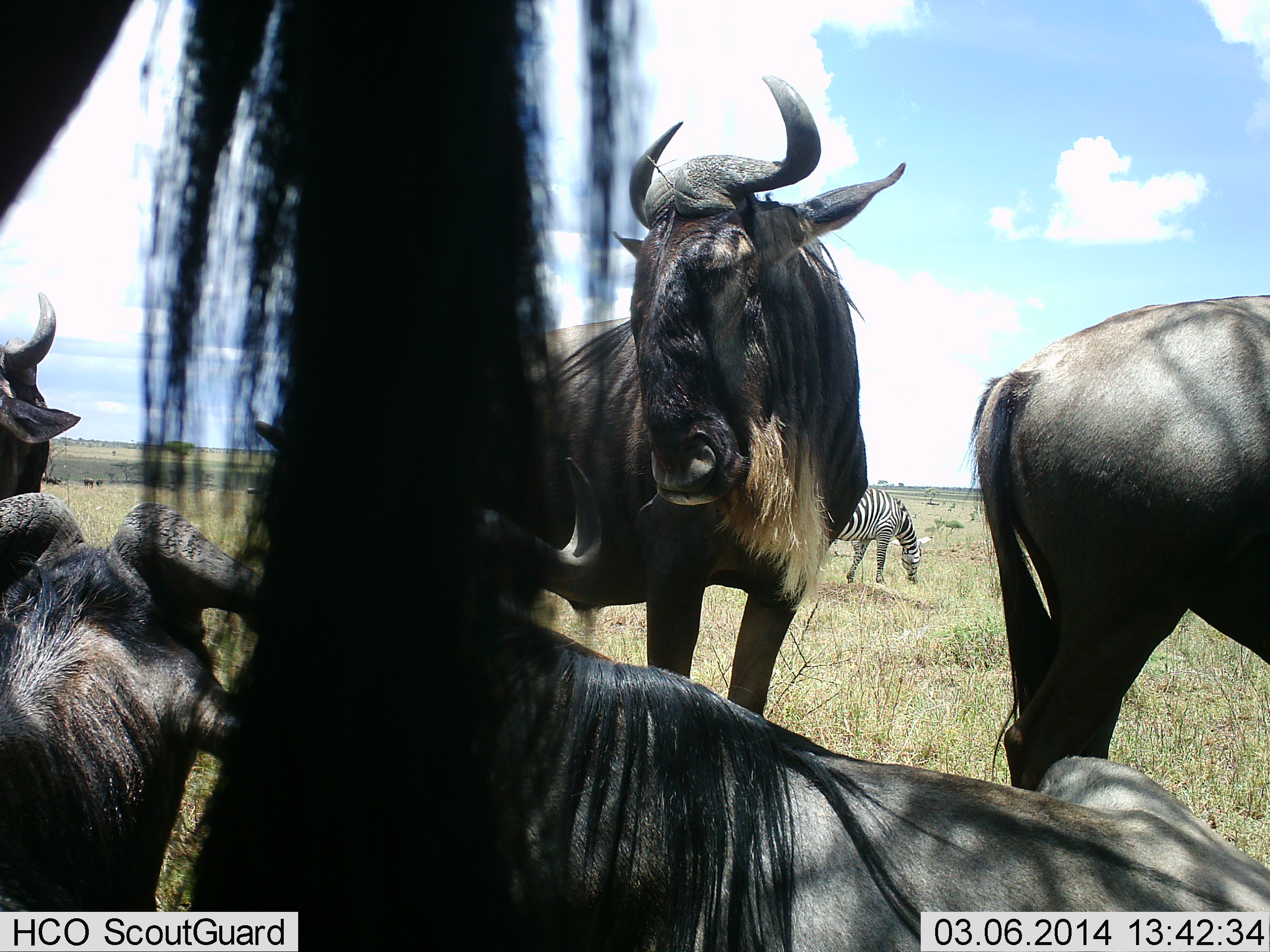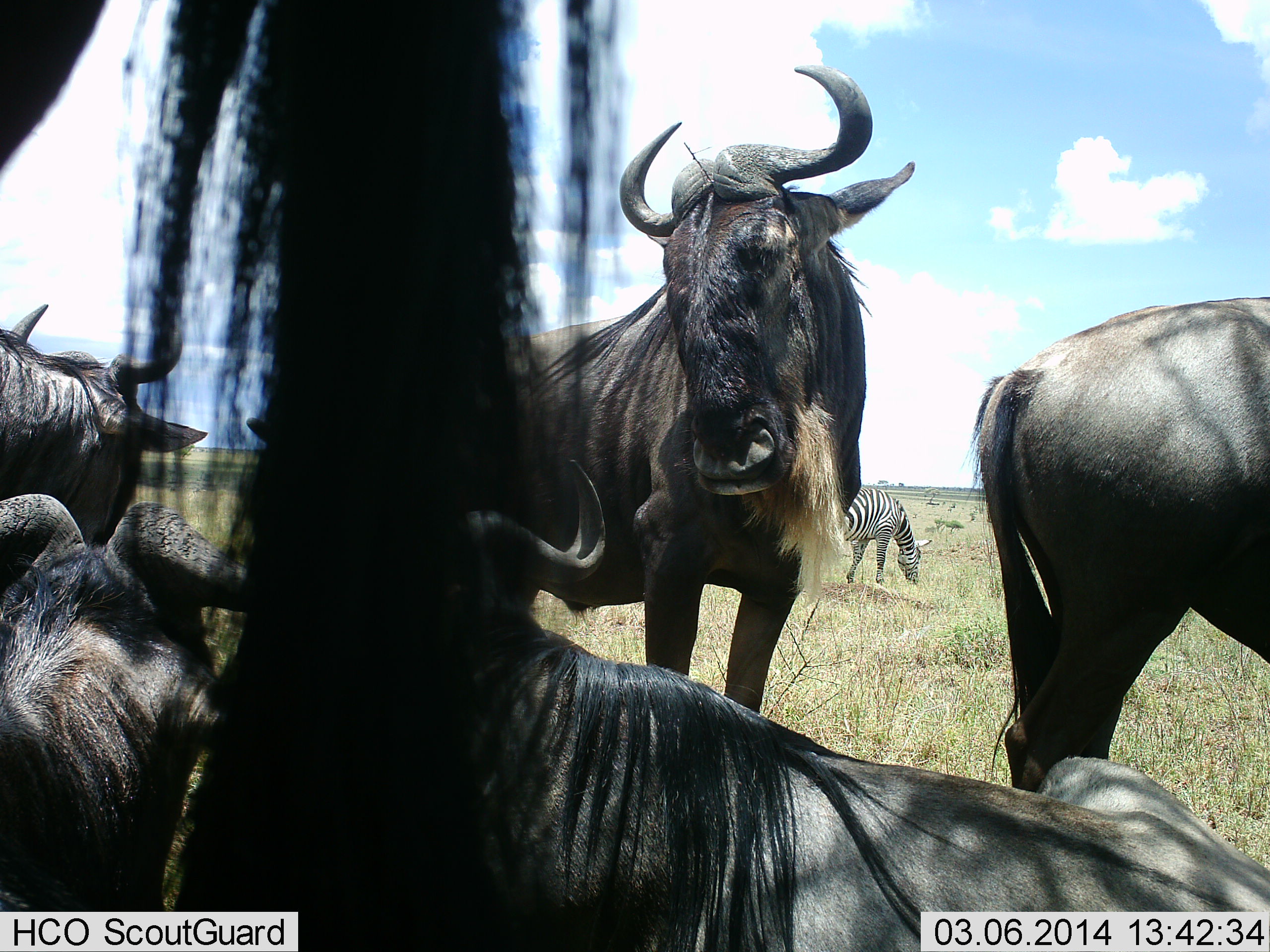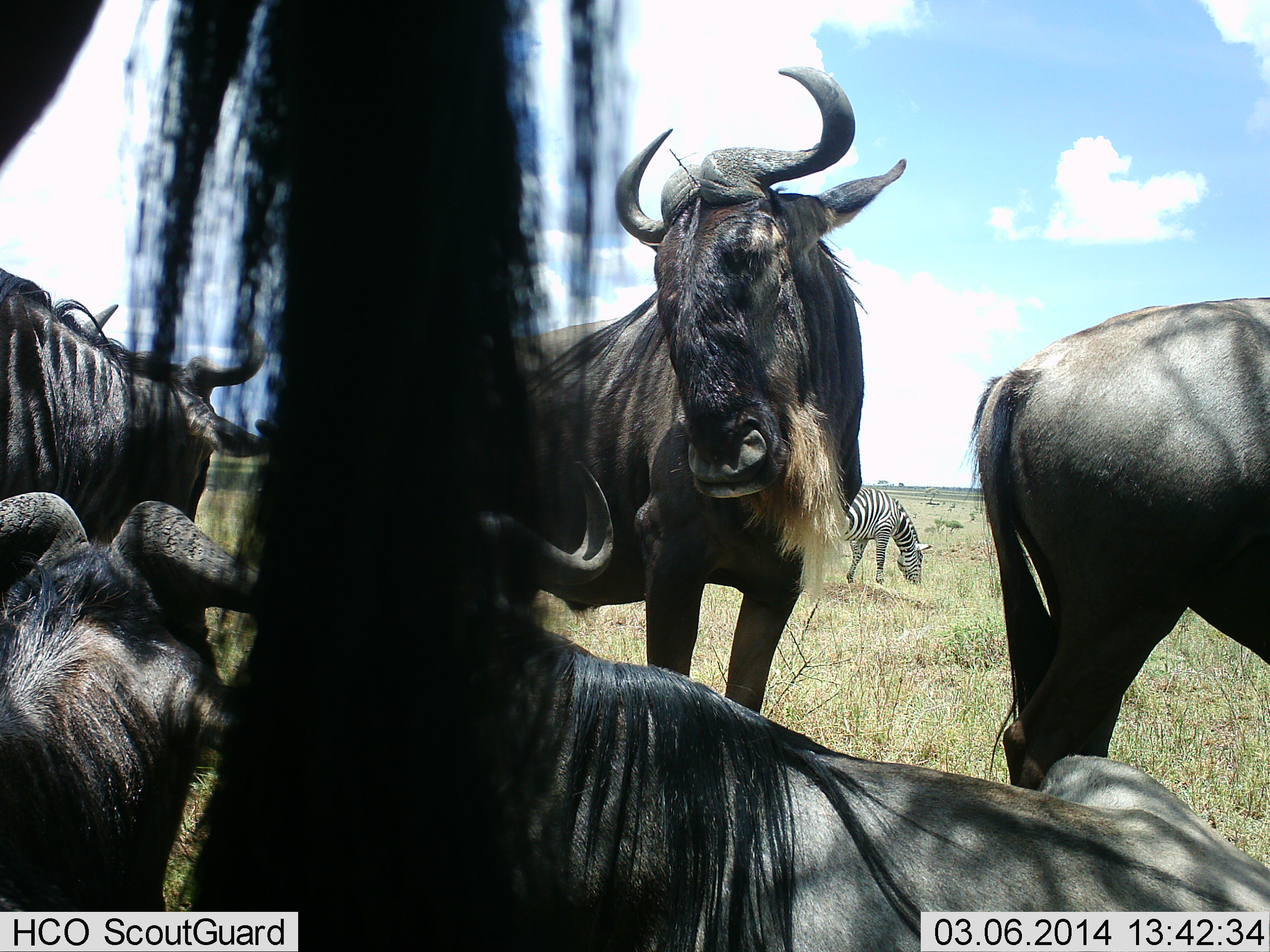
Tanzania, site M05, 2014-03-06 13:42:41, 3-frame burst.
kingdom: Animalia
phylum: Chordata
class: Mammalia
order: Artiodactyla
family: Bovidae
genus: Connochaetes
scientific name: Connochaetes taurinus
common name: blue wildebeest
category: wildebeest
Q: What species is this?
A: Wildebeest (blue wildebeest) (Connochaetes taurinus).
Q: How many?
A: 6.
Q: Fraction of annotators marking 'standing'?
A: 70%.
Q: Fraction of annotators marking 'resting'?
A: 50%.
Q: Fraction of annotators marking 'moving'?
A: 0%.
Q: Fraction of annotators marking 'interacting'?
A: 20%.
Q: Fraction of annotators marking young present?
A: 0%.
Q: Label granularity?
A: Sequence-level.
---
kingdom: Animalia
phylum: Chordata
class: Mammalia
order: Perissodactyla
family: Equidae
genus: Equus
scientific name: Equus quagga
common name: plains zebra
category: zebra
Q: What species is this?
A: Zebra (plains zebra) (Equus quagga).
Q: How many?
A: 1.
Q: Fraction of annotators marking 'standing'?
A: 0%.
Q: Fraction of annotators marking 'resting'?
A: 0%.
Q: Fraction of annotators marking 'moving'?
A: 0%.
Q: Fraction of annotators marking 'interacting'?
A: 0%.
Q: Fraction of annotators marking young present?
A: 0%.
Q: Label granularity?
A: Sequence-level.